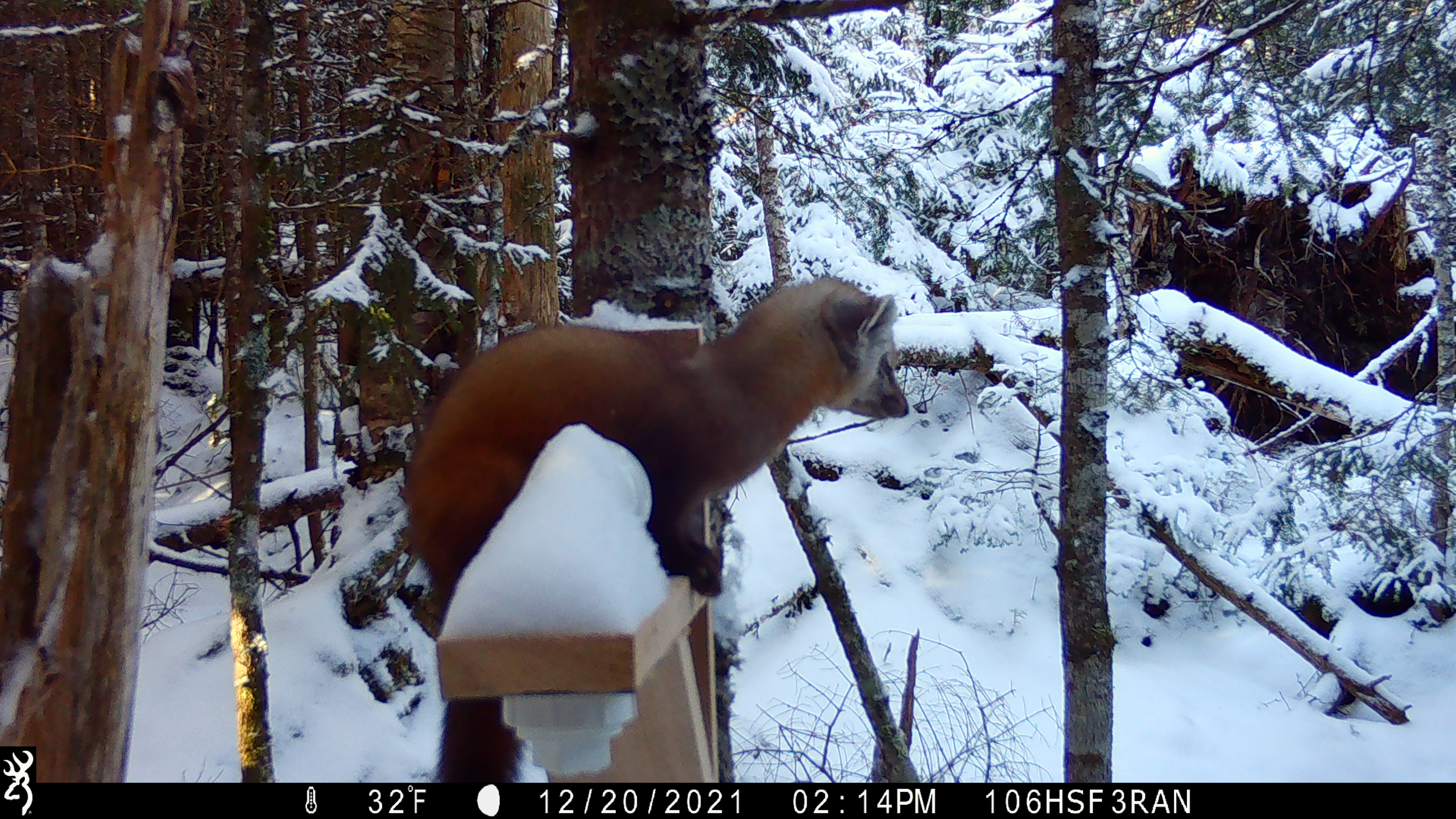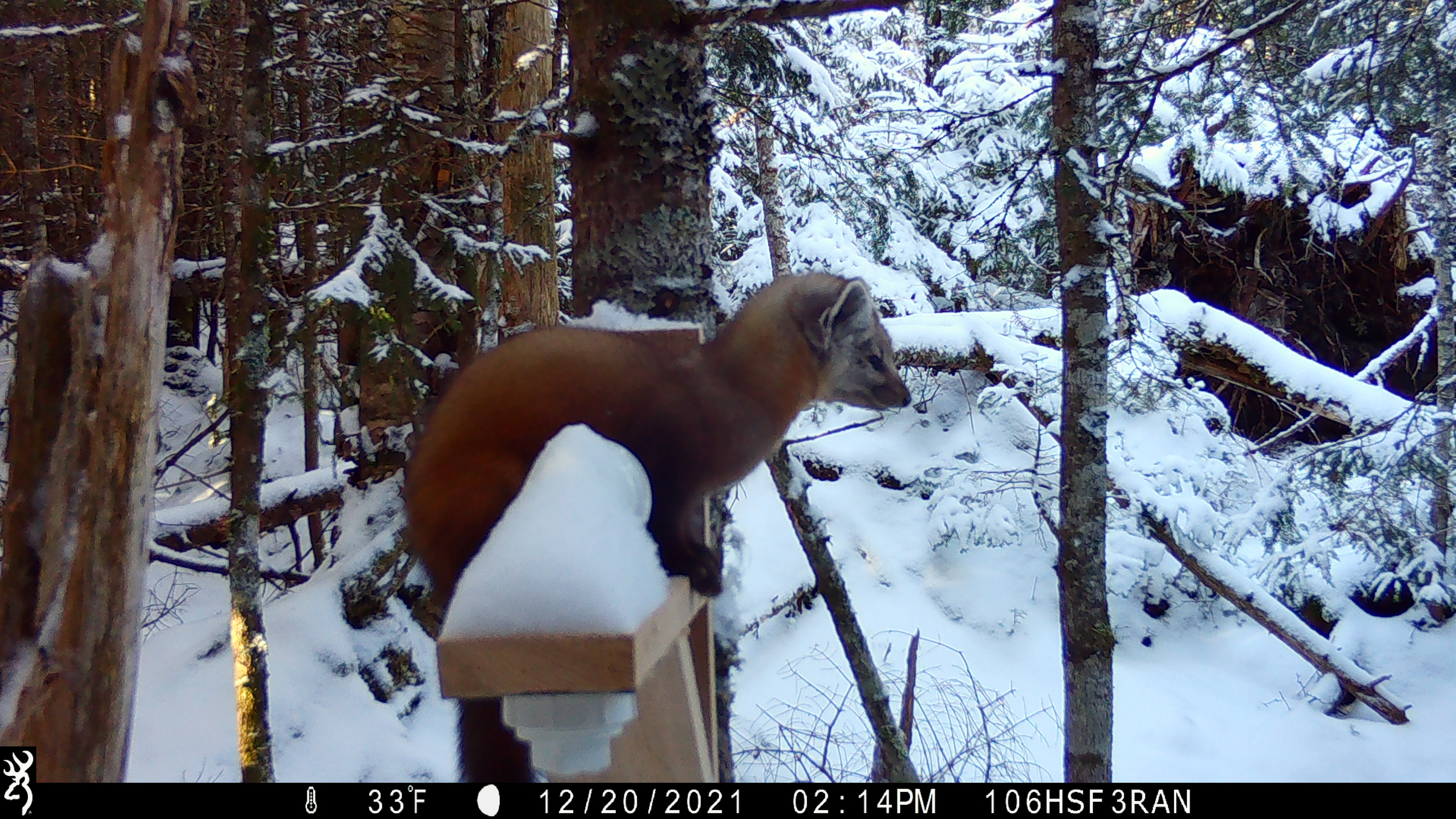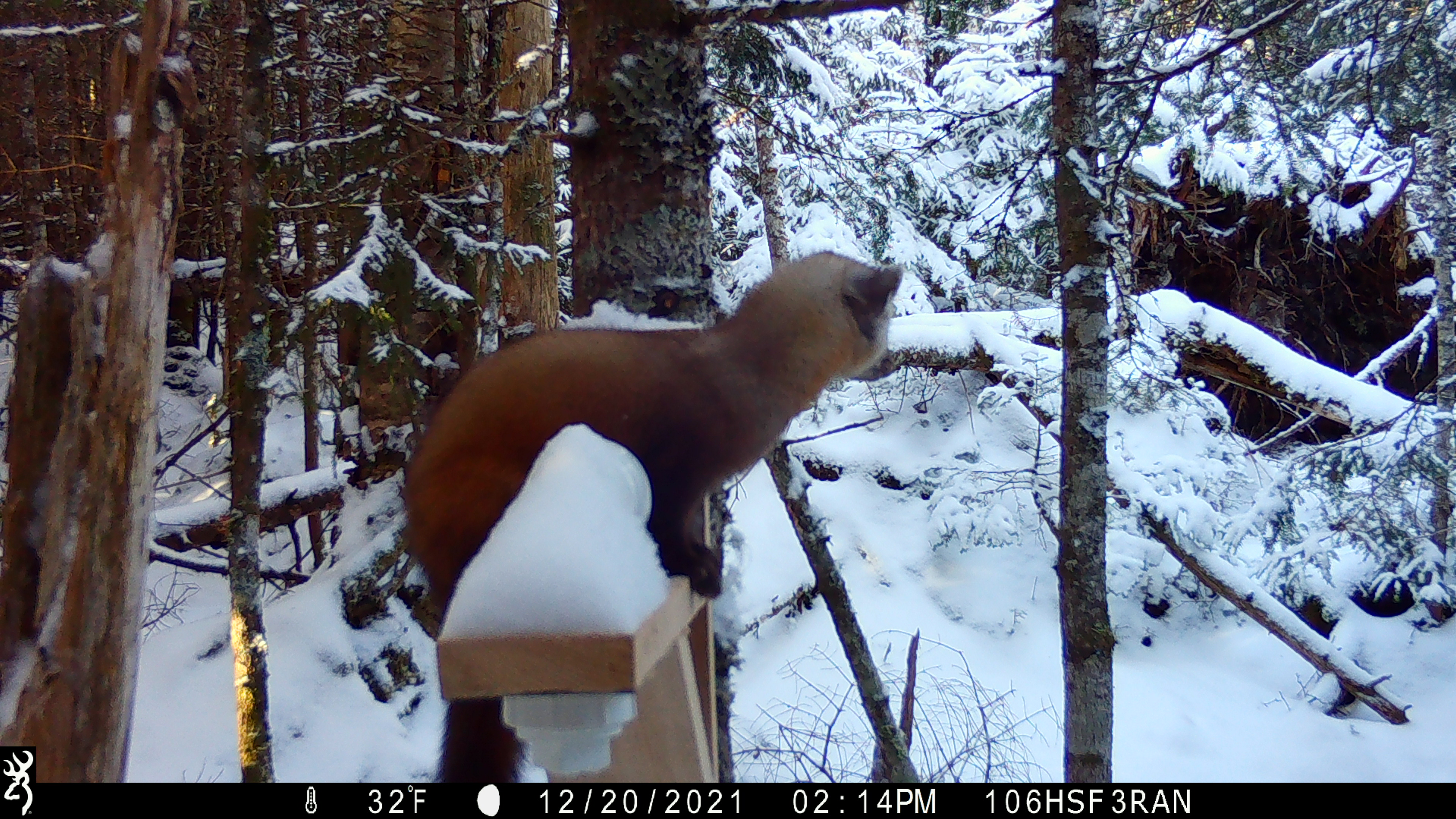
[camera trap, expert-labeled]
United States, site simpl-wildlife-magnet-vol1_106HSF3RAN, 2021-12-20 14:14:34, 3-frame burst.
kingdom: Animalia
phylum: Chordata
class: Mammalia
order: Carnivora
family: Mustelidae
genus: Martes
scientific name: Martes americana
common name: american marten